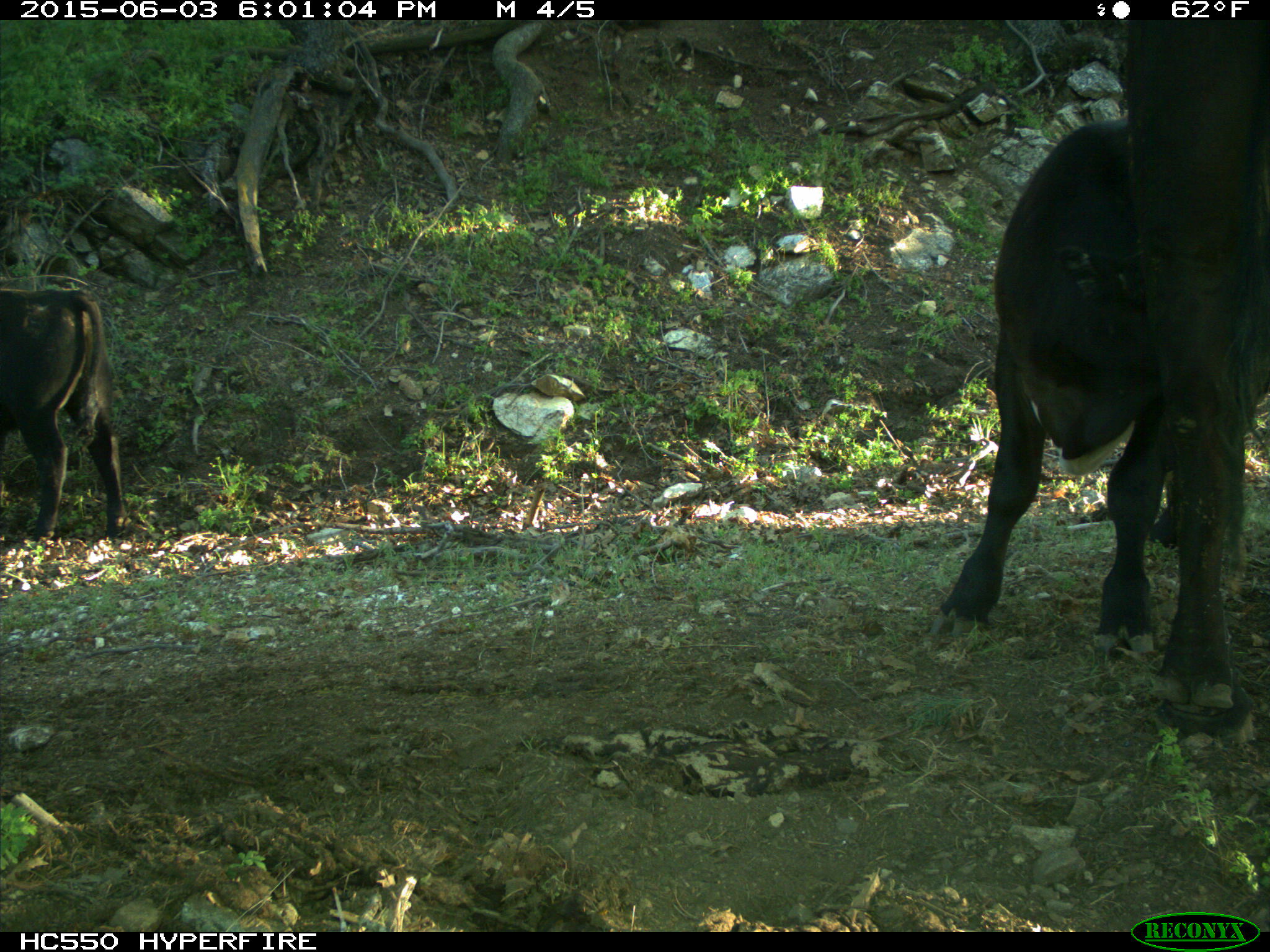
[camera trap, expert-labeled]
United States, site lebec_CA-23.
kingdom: Animalia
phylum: Chordata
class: Mammalia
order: Artiodactyla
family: Bovidae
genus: Bos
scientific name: Bos taurus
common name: domestic cow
Bos taurus (domestic cow).